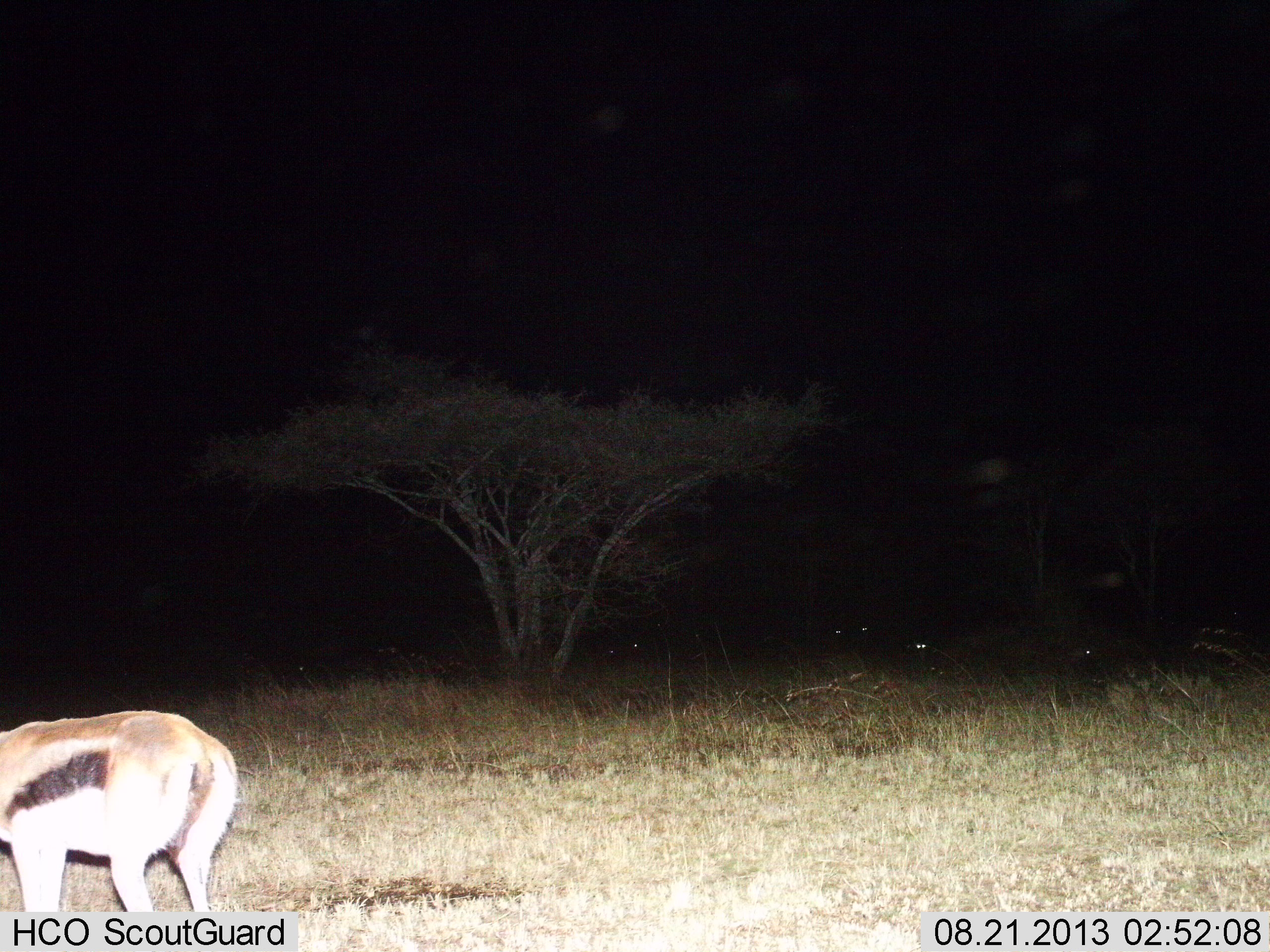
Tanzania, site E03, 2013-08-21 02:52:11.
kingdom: Animalia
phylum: Chordata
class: Mammalia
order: Artiodactyla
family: Bovidae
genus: Eudorcas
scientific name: Eudorcas thomsonii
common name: thomson's gazelle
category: gazellethomsons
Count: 1.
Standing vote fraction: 81%.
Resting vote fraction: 4%.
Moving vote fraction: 7%.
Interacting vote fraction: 4%.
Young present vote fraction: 0%.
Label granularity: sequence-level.